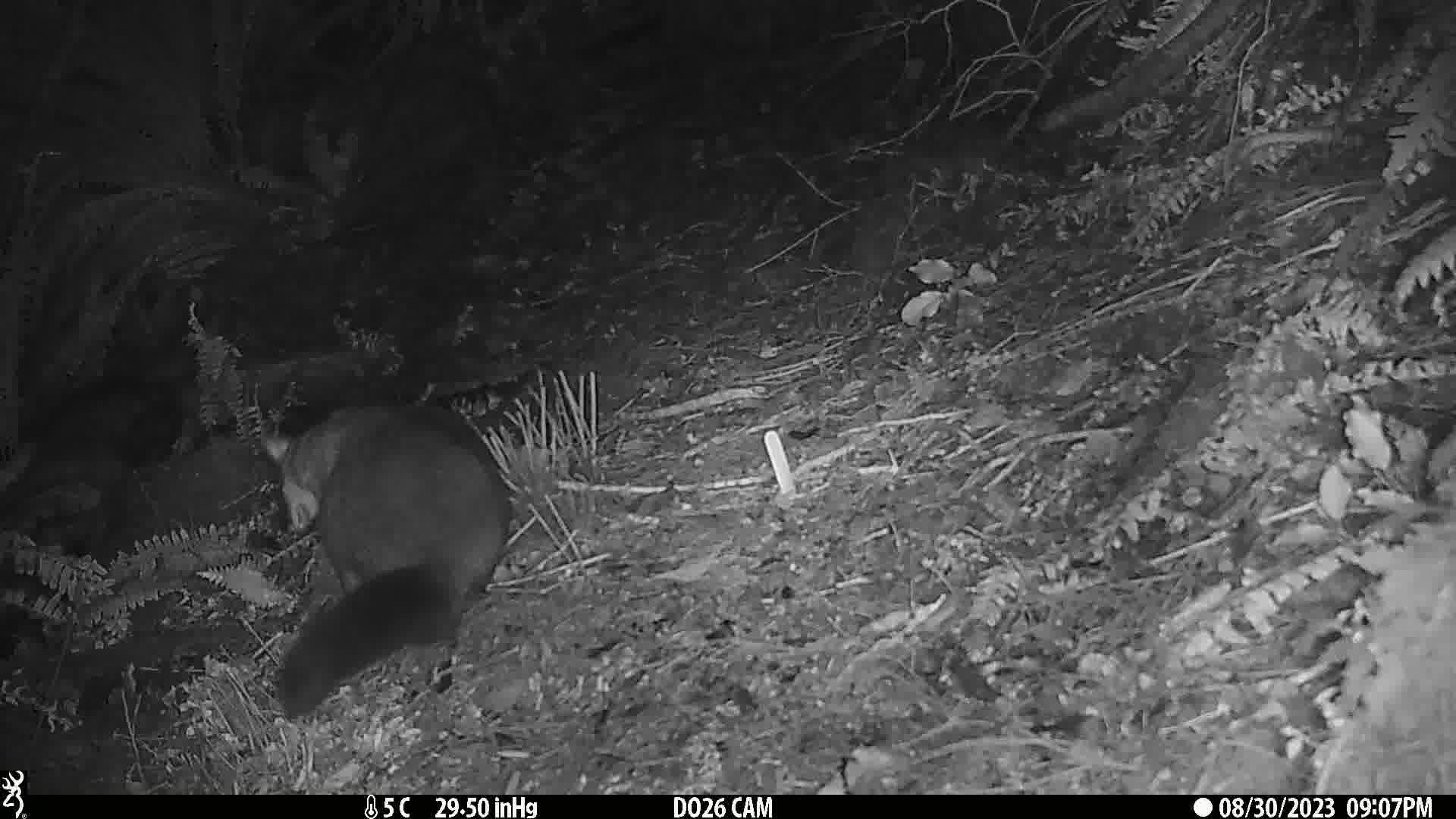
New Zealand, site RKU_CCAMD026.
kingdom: Animalia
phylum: Chordata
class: Mammalia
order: Diprotodontia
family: Phalangeridae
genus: Trichosurus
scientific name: Trichosurus vulpecula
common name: common brushtail possum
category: possum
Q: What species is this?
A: Possum (common brushtail possum) (Trichosurus vulpecula).